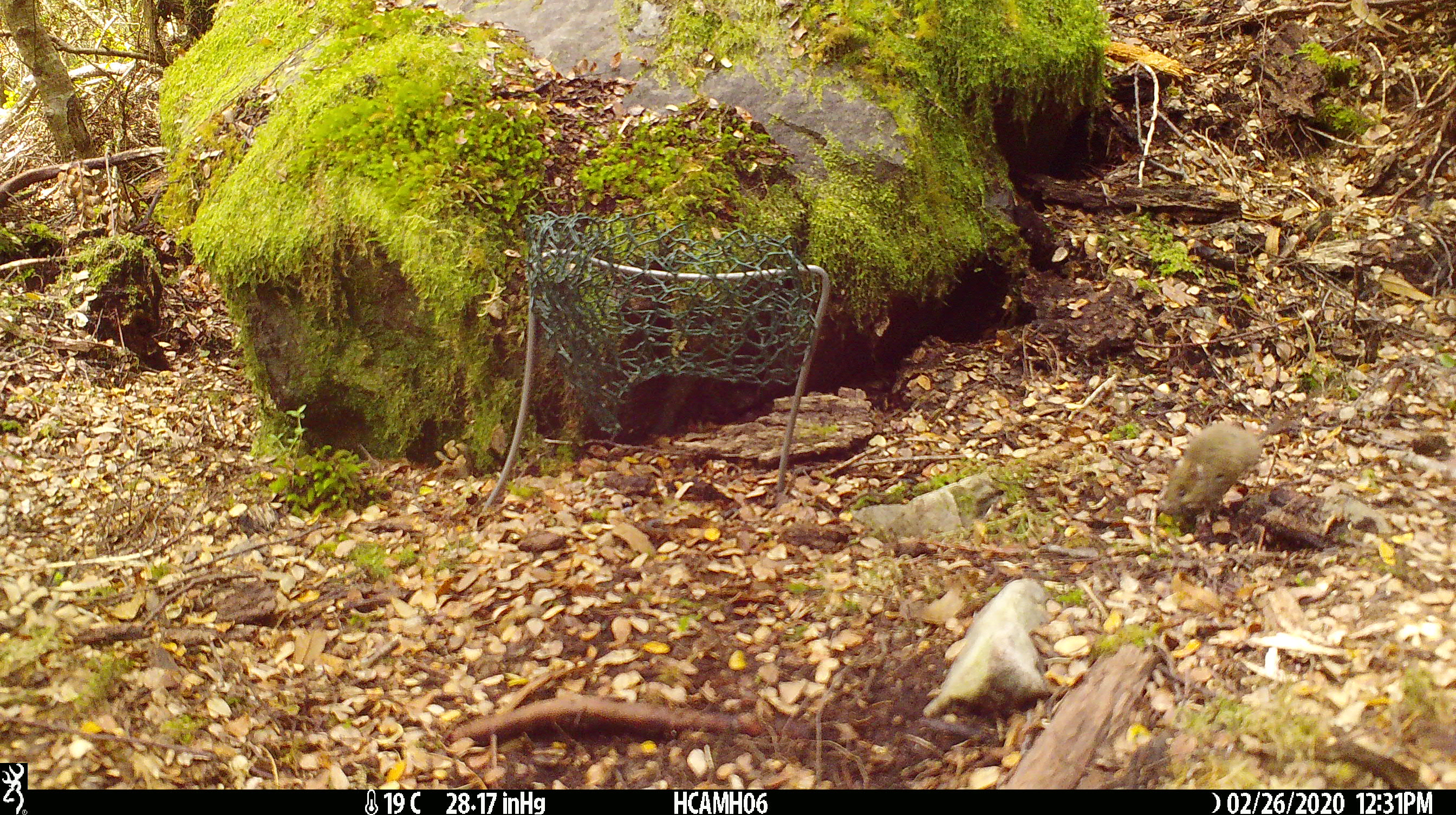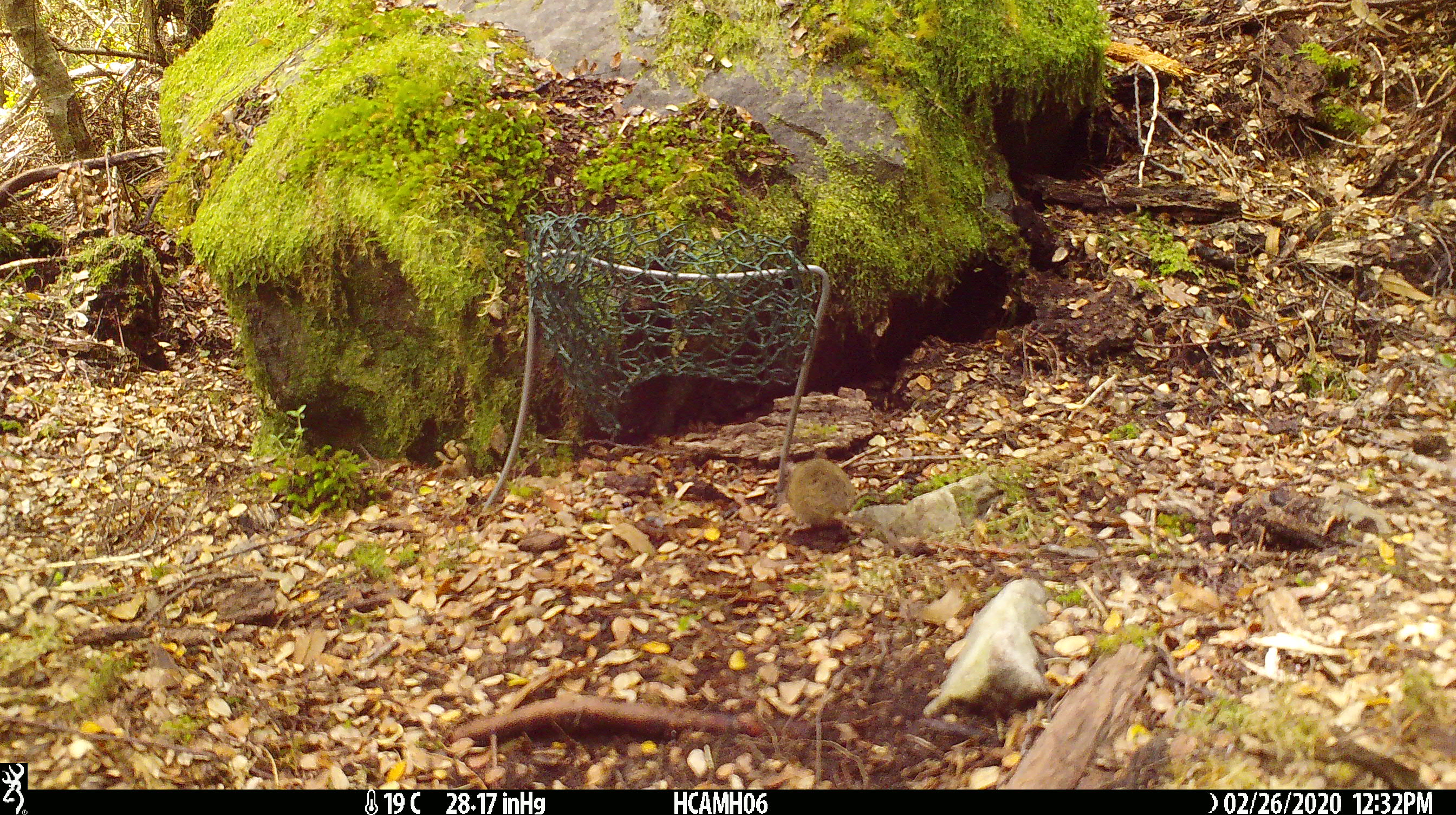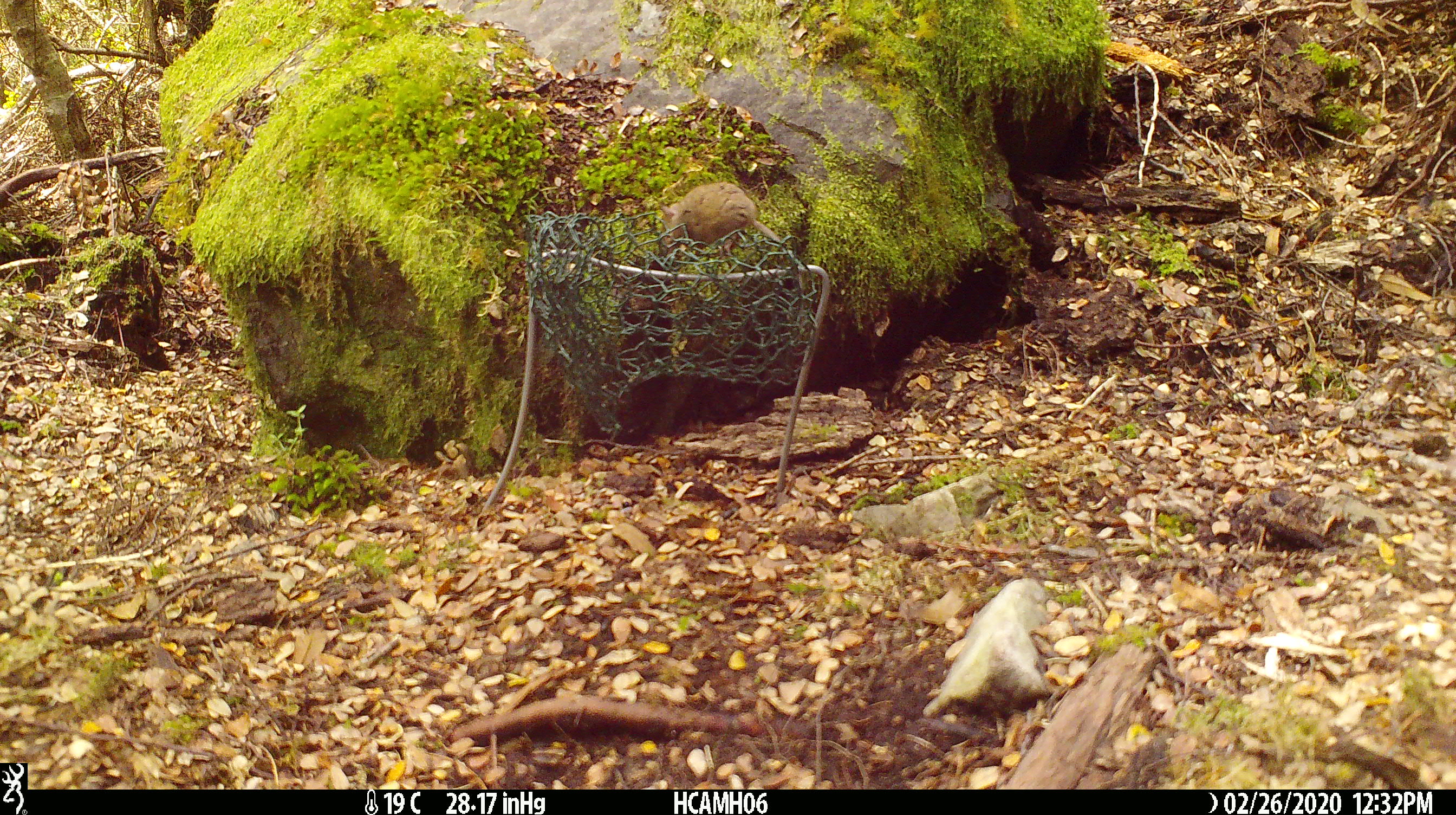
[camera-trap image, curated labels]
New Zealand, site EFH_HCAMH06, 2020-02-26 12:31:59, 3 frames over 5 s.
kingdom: Animalia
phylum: Chordata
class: Mammalia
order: Rodentia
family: Muridae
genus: Mus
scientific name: Mus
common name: mouse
Mouse (Mus).